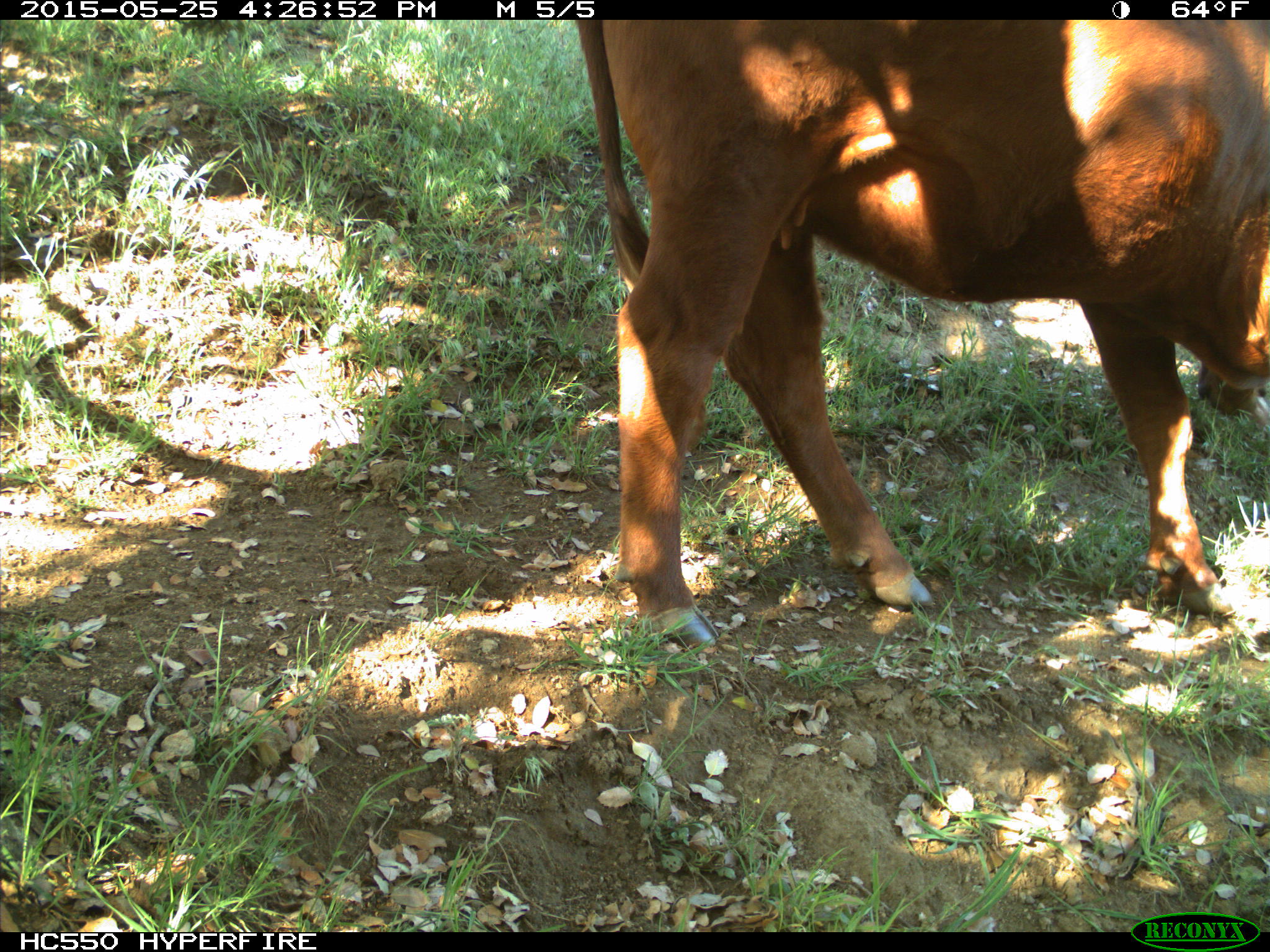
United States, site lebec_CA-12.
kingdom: Animalia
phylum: Chordata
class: Mammalia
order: Artiodactyla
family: Bovidae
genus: Bos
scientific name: Bos taurus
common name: domestic cow